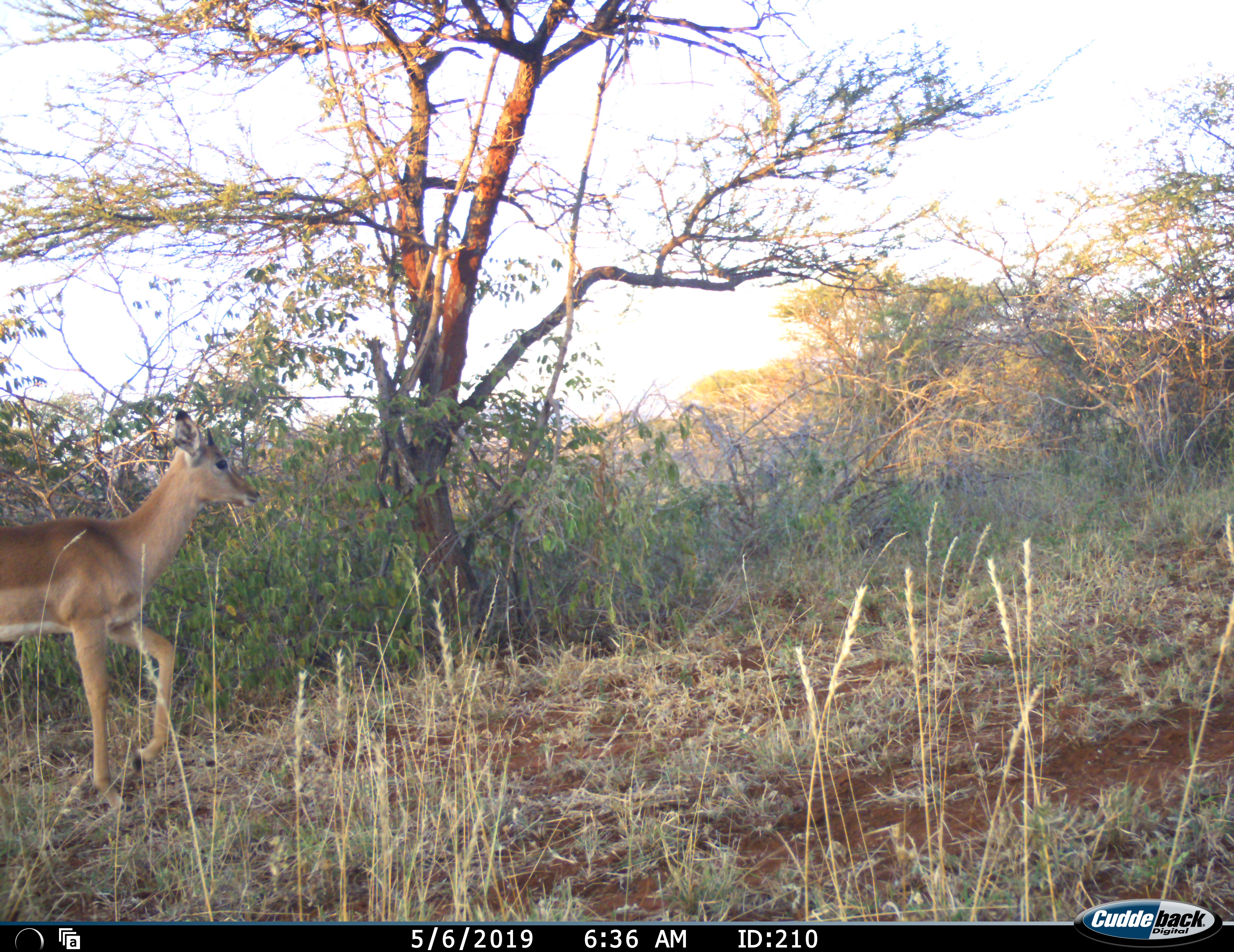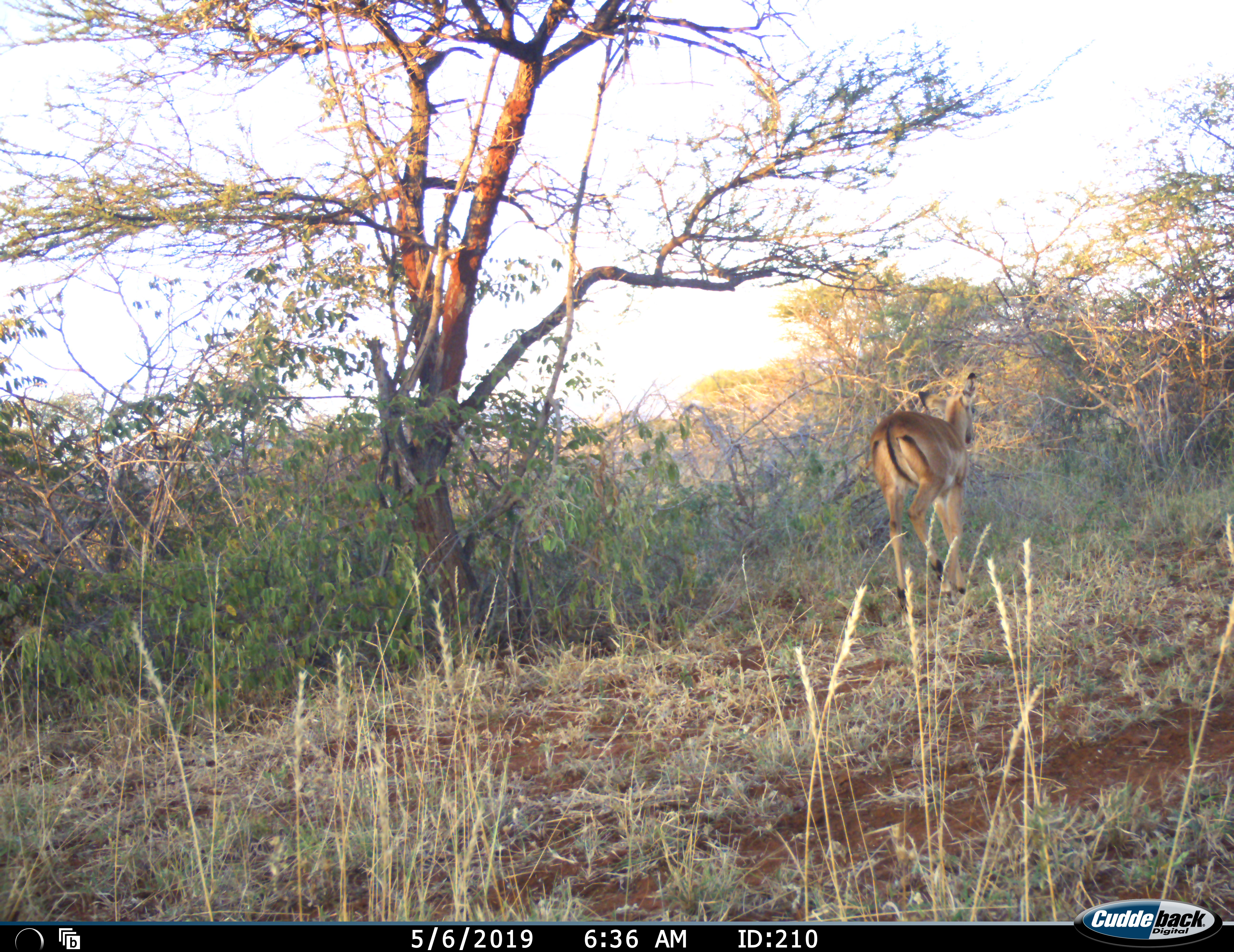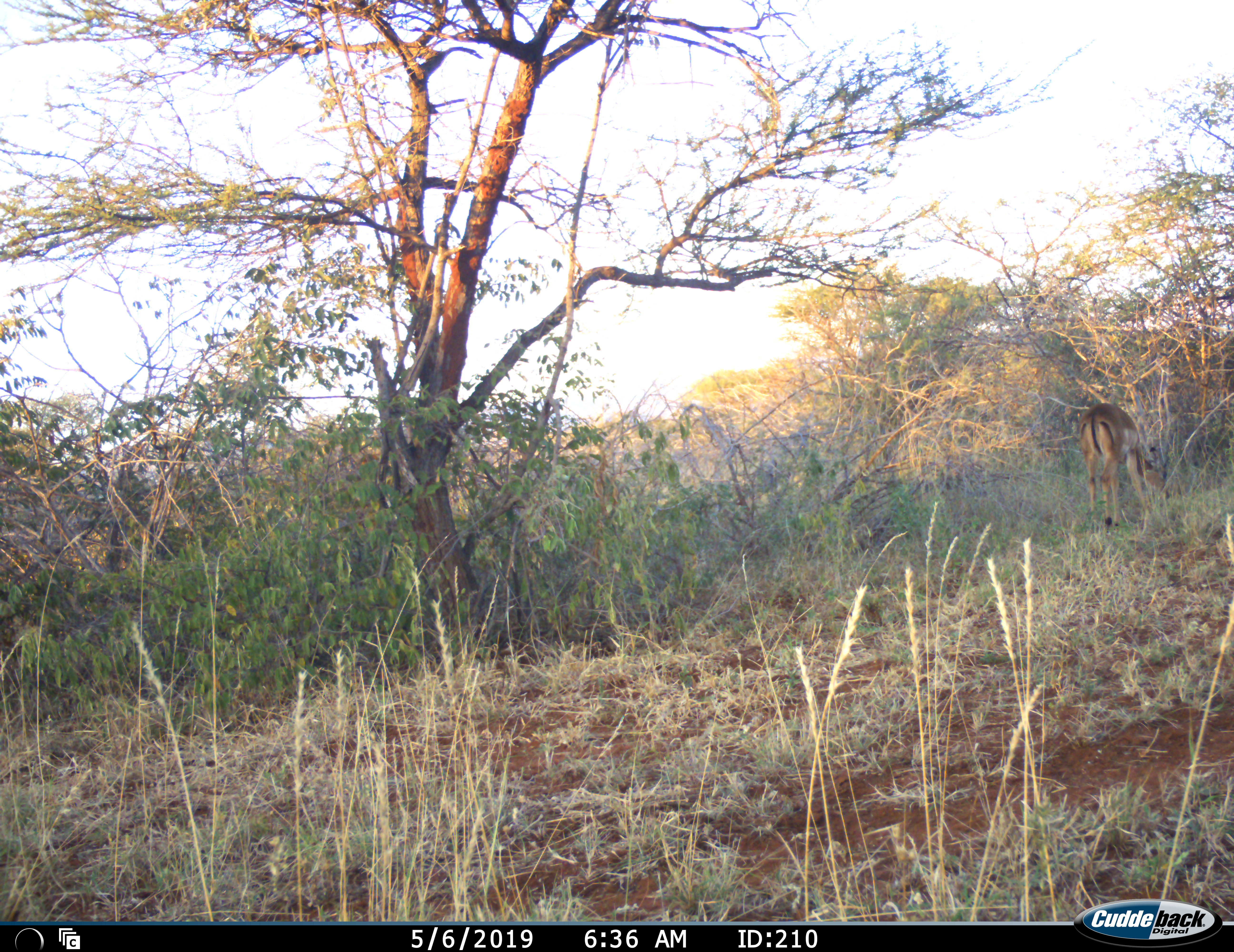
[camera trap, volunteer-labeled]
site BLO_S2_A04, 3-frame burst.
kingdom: Animalia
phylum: Chordata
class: Mammalia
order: Artiodactyla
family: Bovidae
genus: Aepyceros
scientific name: Aepyceros melampus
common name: impala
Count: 1.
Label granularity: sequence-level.